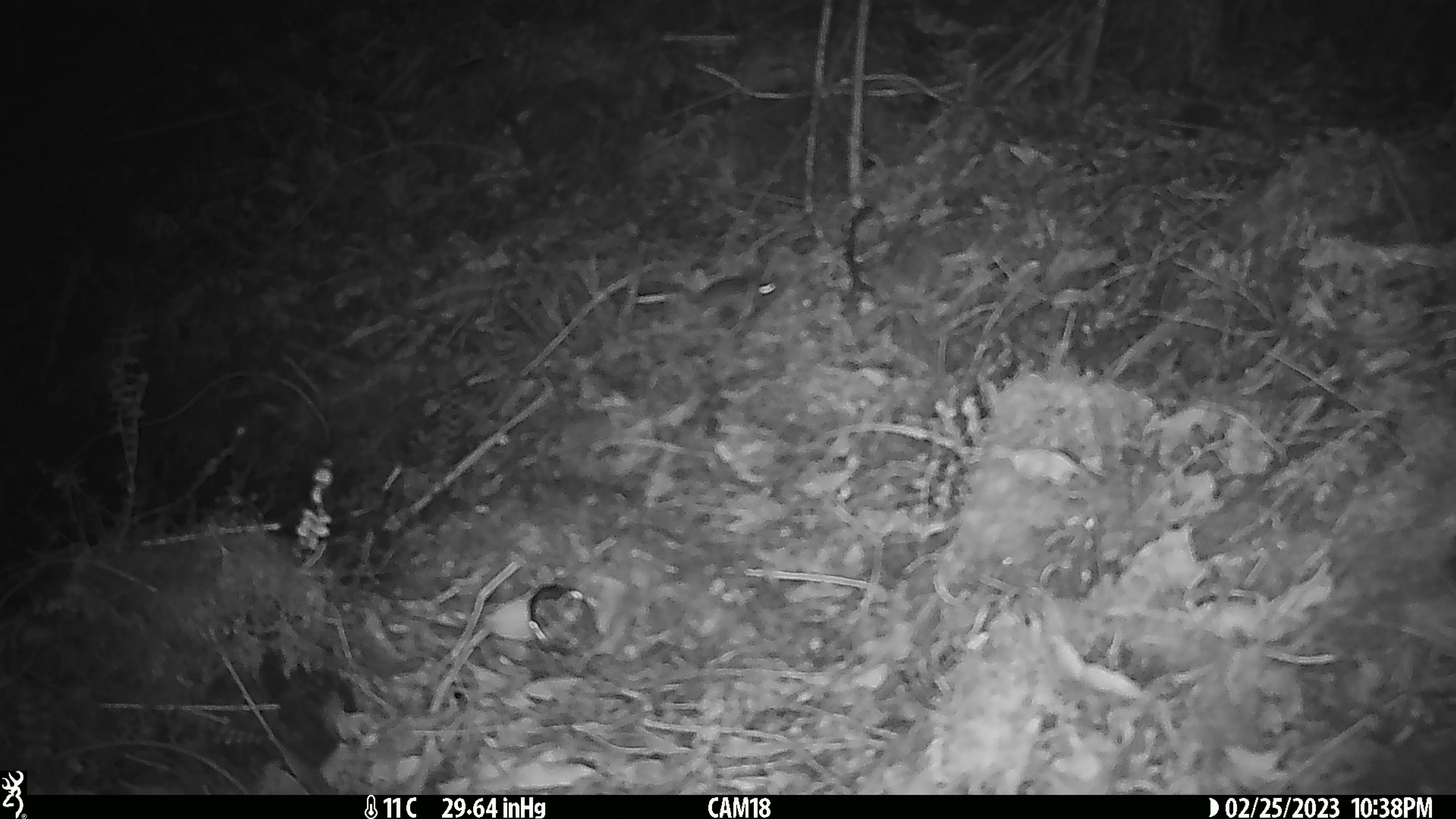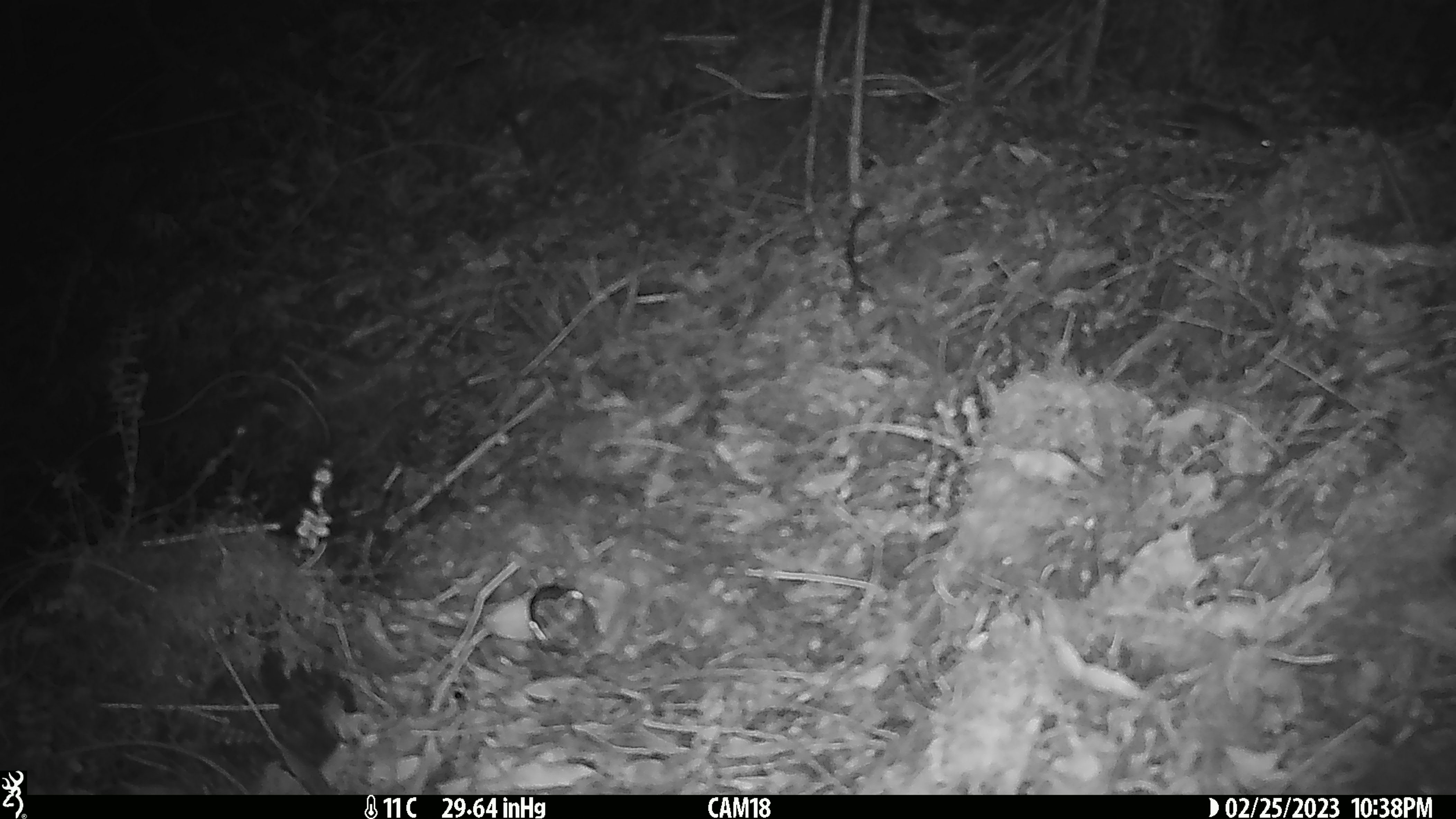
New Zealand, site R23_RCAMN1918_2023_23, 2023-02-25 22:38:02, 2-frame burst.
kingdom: Animalia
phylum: Chordata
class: Mammalia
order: Rodentia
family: Muridae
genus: Mus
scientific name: Mus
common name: mouse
Mouse (Mus).